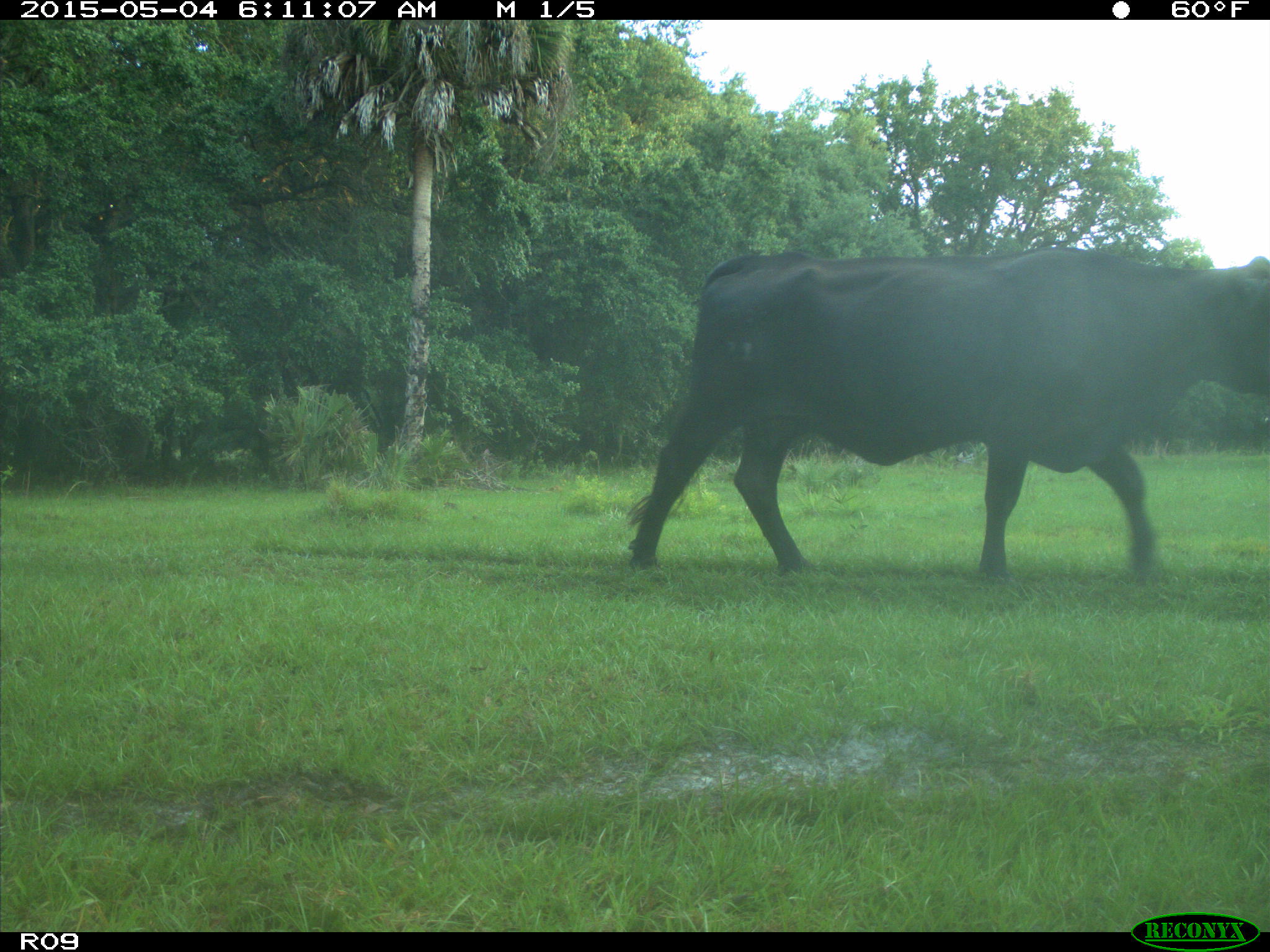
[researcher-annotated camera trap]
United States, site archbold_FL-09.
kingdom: Animalia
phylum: Chordata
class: Mammalia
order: Artiodactyla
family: Bovidae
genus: Bos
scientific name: Bos taurus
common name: domestic cow